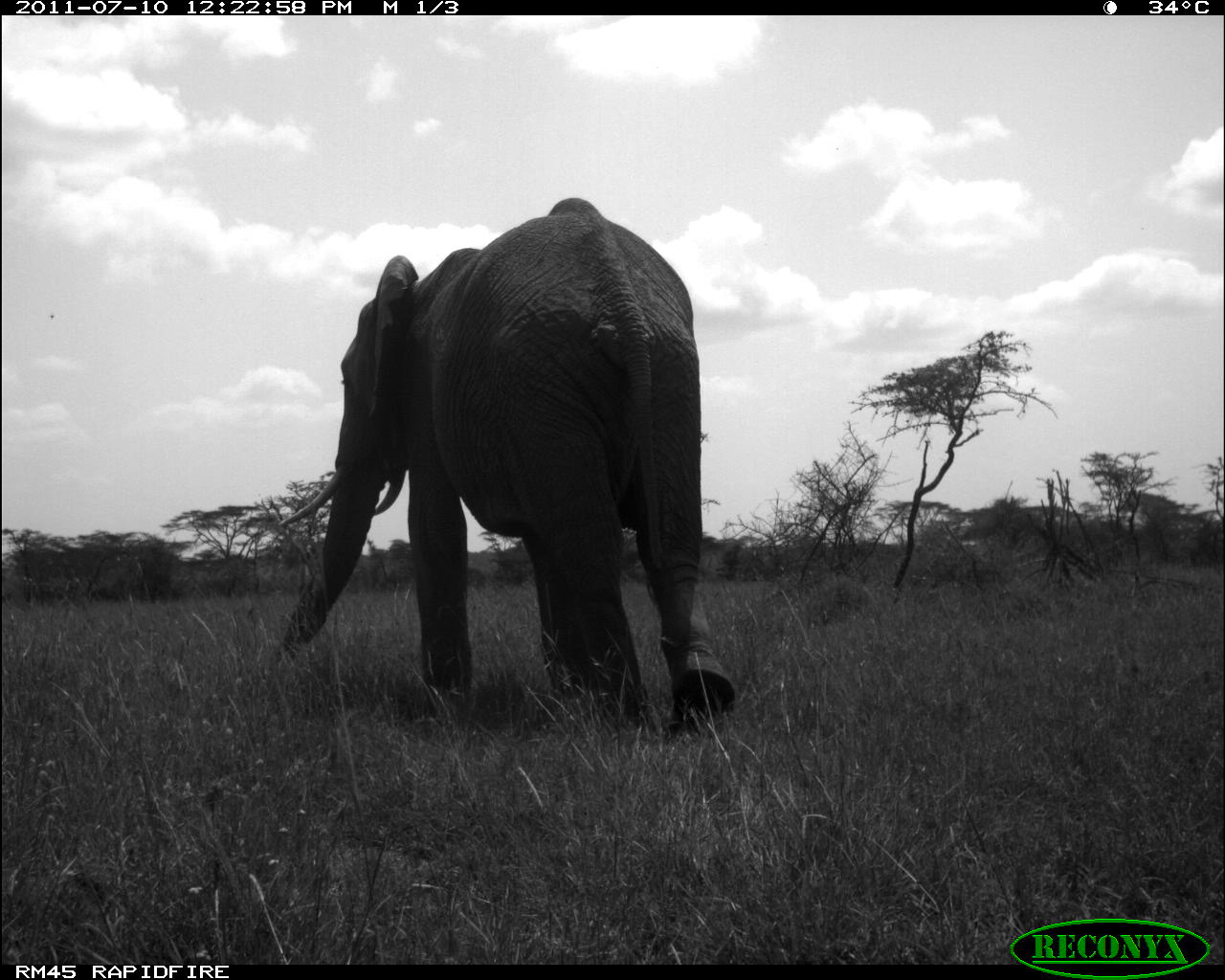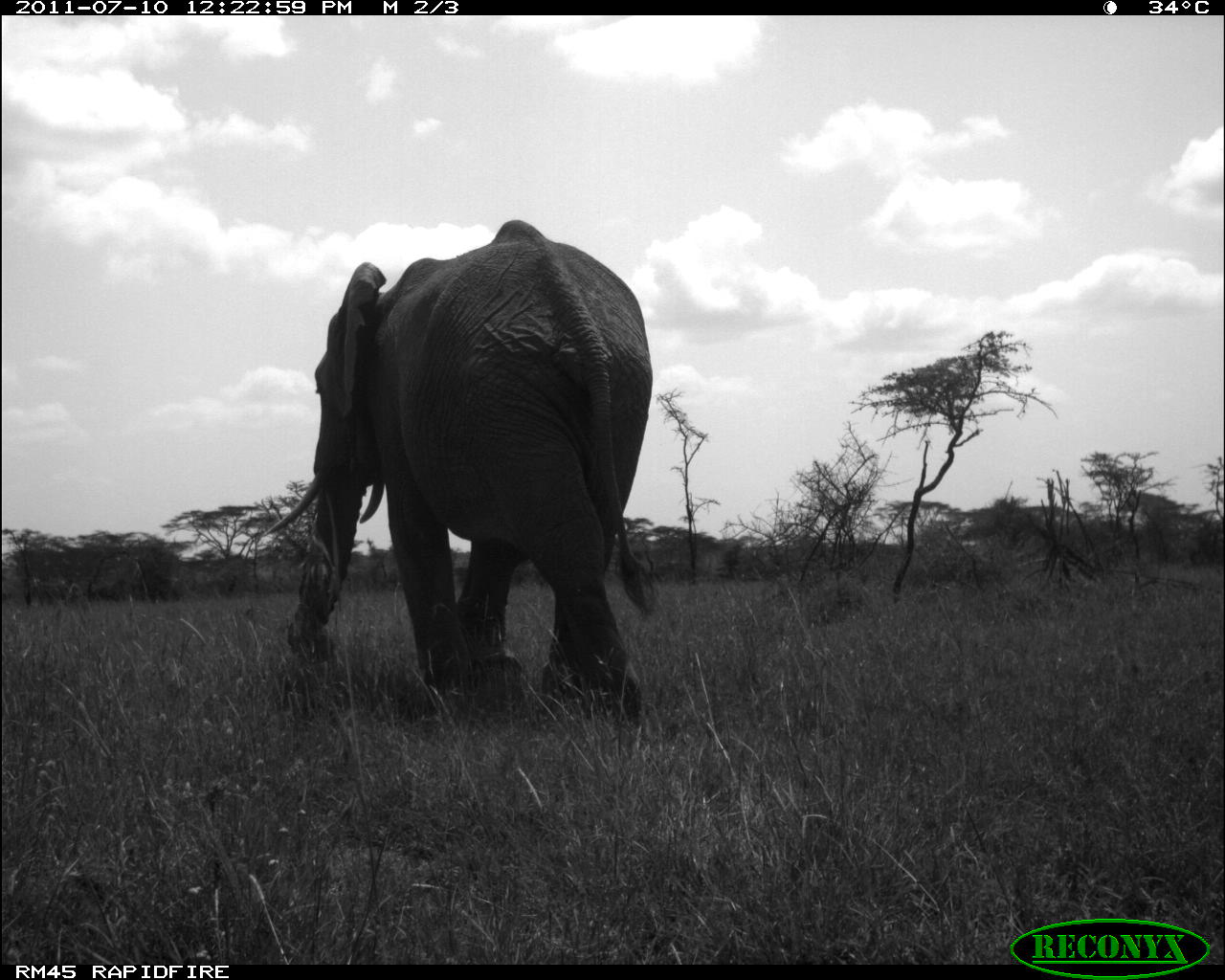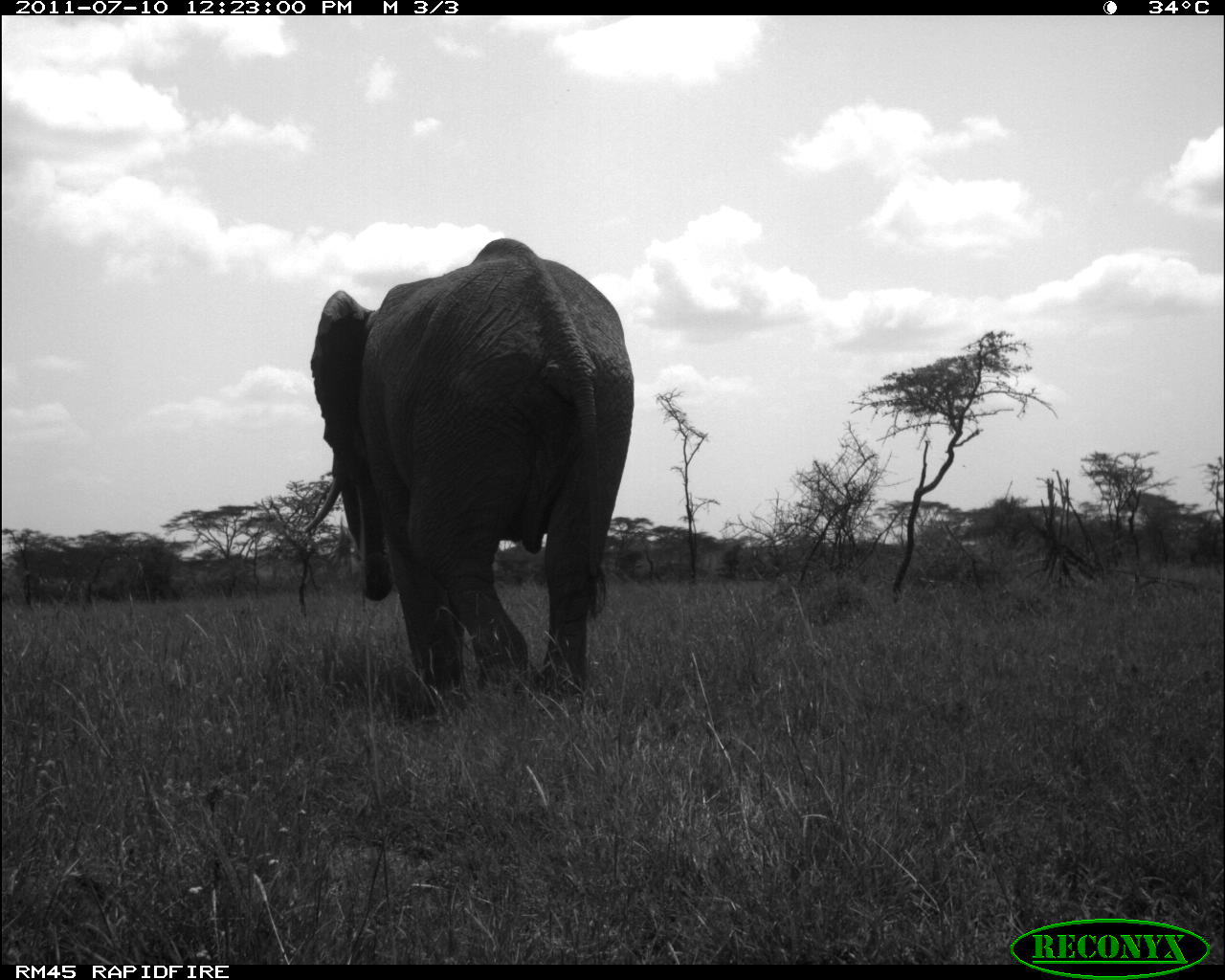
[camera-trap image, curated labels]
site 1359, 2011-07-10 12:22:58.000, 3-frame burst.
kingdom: Animalia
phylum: Chordata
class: Mammalia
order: Proboscidea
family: Elephantidae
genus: Loxodonta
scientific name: Loxodonta africana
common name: african bush elephant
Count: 1.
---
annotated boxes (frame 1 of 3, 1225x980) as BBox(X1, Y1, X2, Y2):
loxodonta africana: BBox(264, 197, 735, 731)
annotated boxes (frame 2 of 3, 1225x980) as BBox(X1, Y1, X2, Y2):
loxodonta africana: BBox(269, 220, 653, 724)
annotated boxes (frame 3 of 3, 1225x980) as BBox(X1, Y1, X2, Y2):
loxodonta africana: BBox(302, 239, 634, 696)